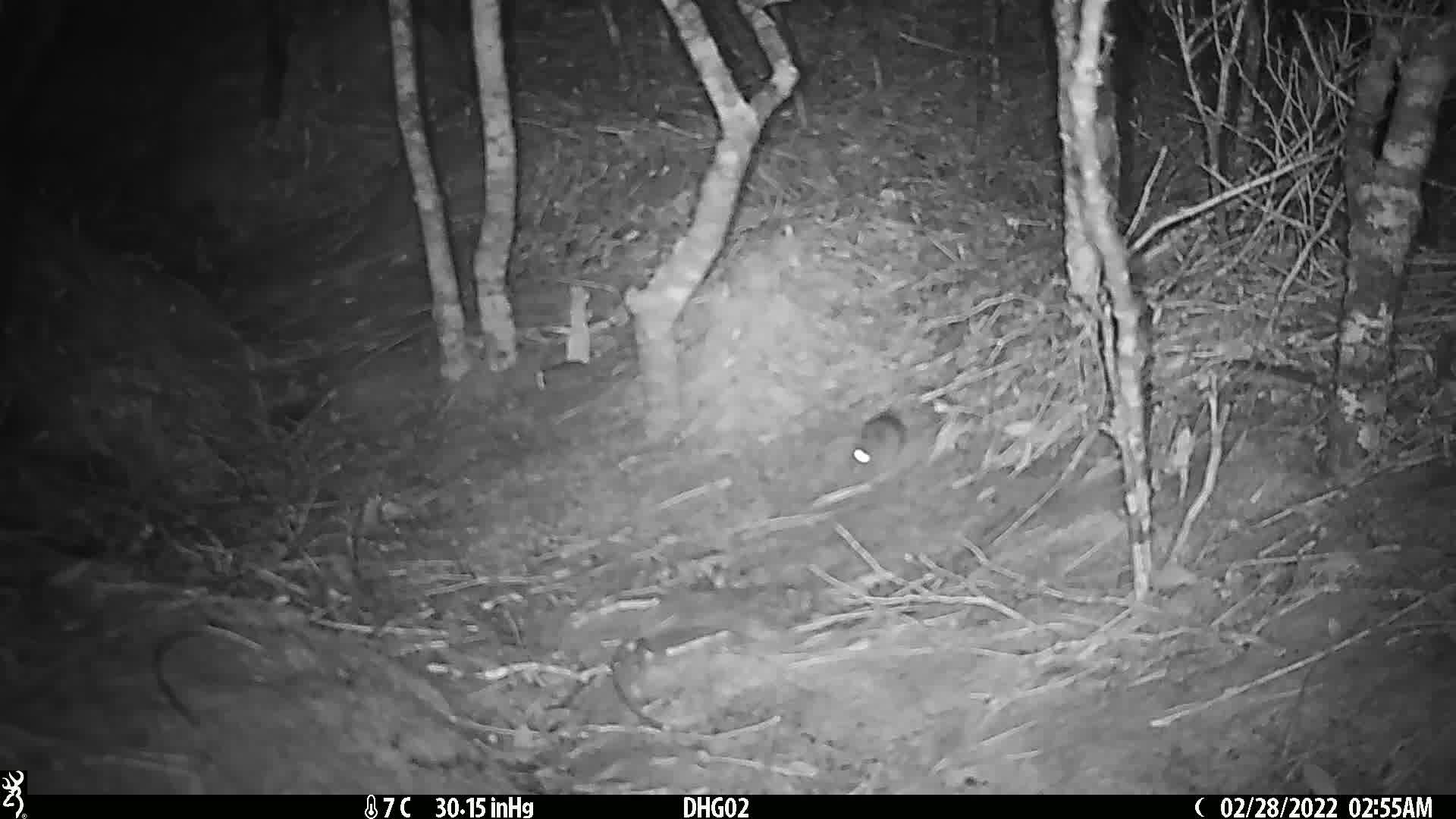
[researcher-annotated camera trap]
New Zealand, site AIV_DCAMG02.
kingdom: Animalia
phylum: Chordata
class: Mammalia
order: Rodentia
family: Muridae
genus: Mus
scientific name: Mus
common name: mouse